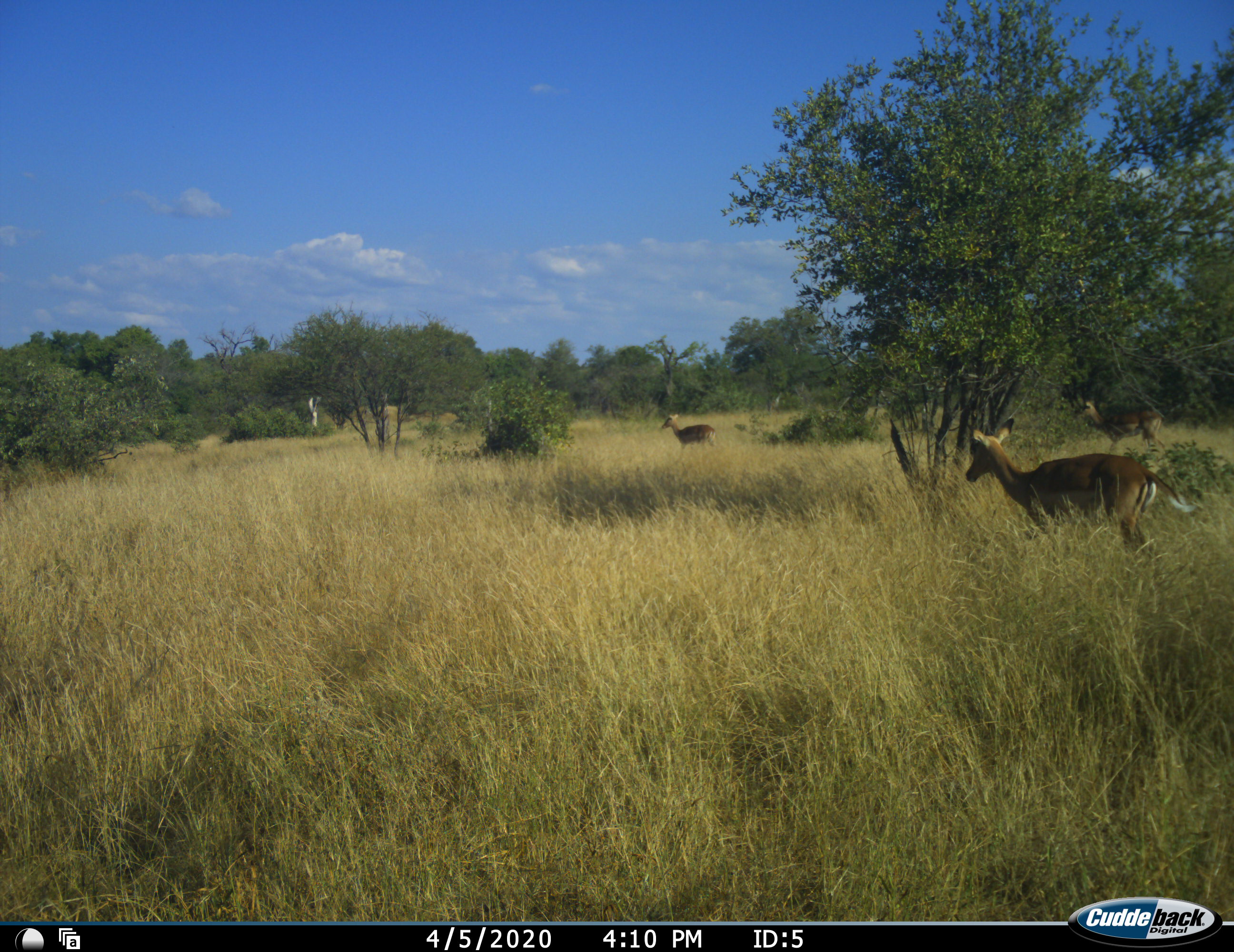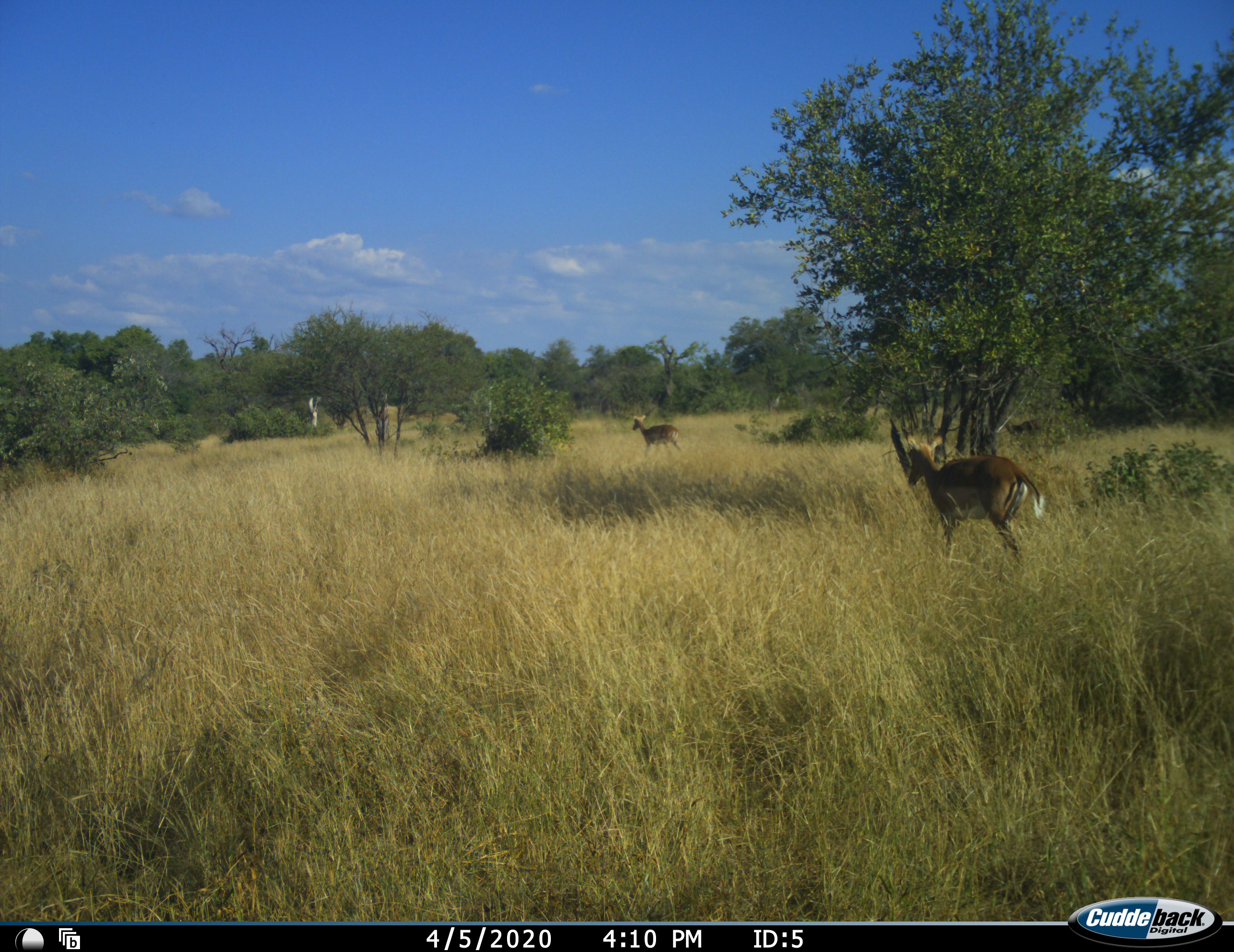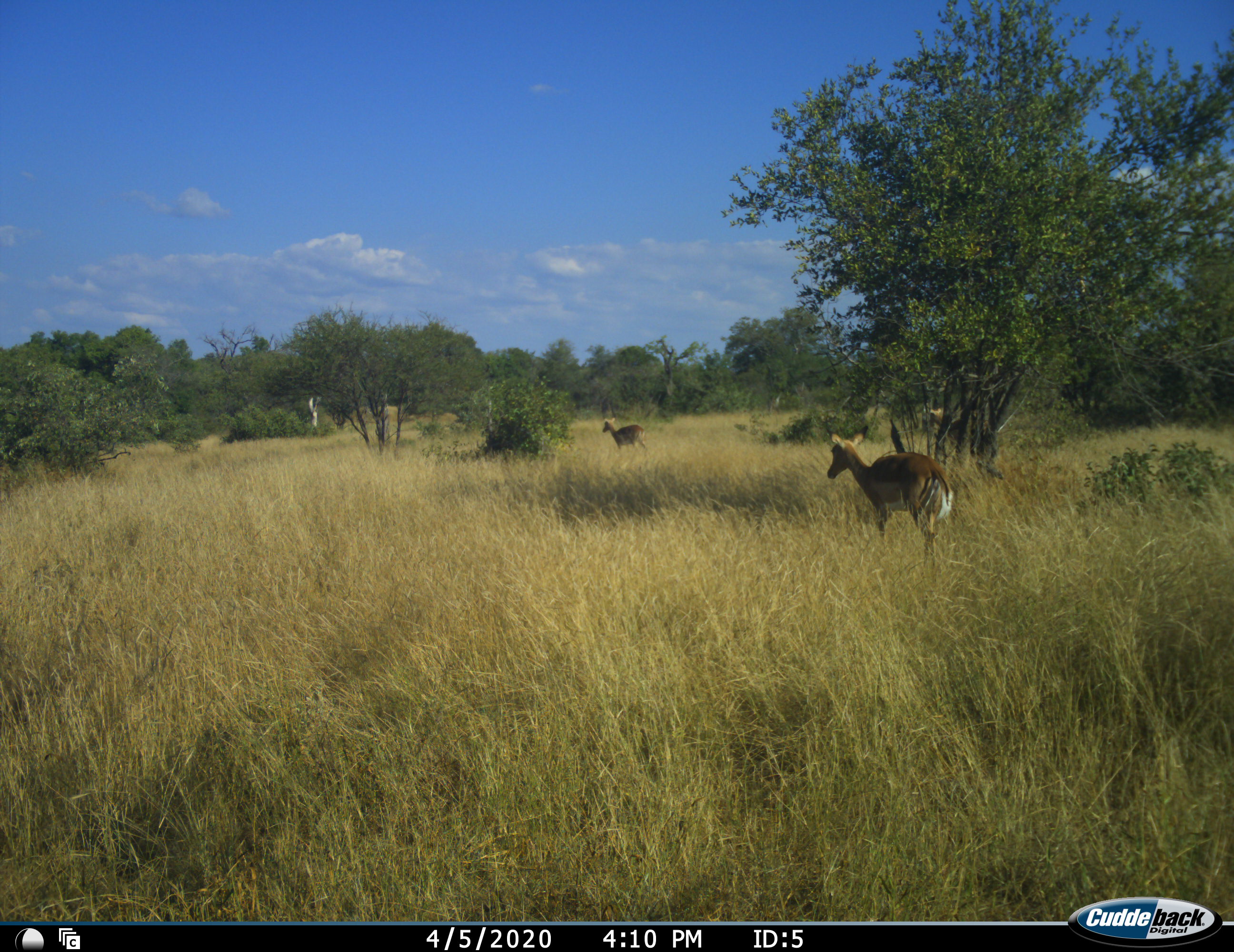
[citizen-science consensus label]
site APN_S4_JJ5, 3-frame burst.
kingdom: Animalia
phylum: Chordata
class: Mammalia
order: Artiodactyla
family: Bovidae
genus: Aepyceros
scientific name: Aepyceros melampus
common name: impala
Impala (Aepyceros melampus), count 3. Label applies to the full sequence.